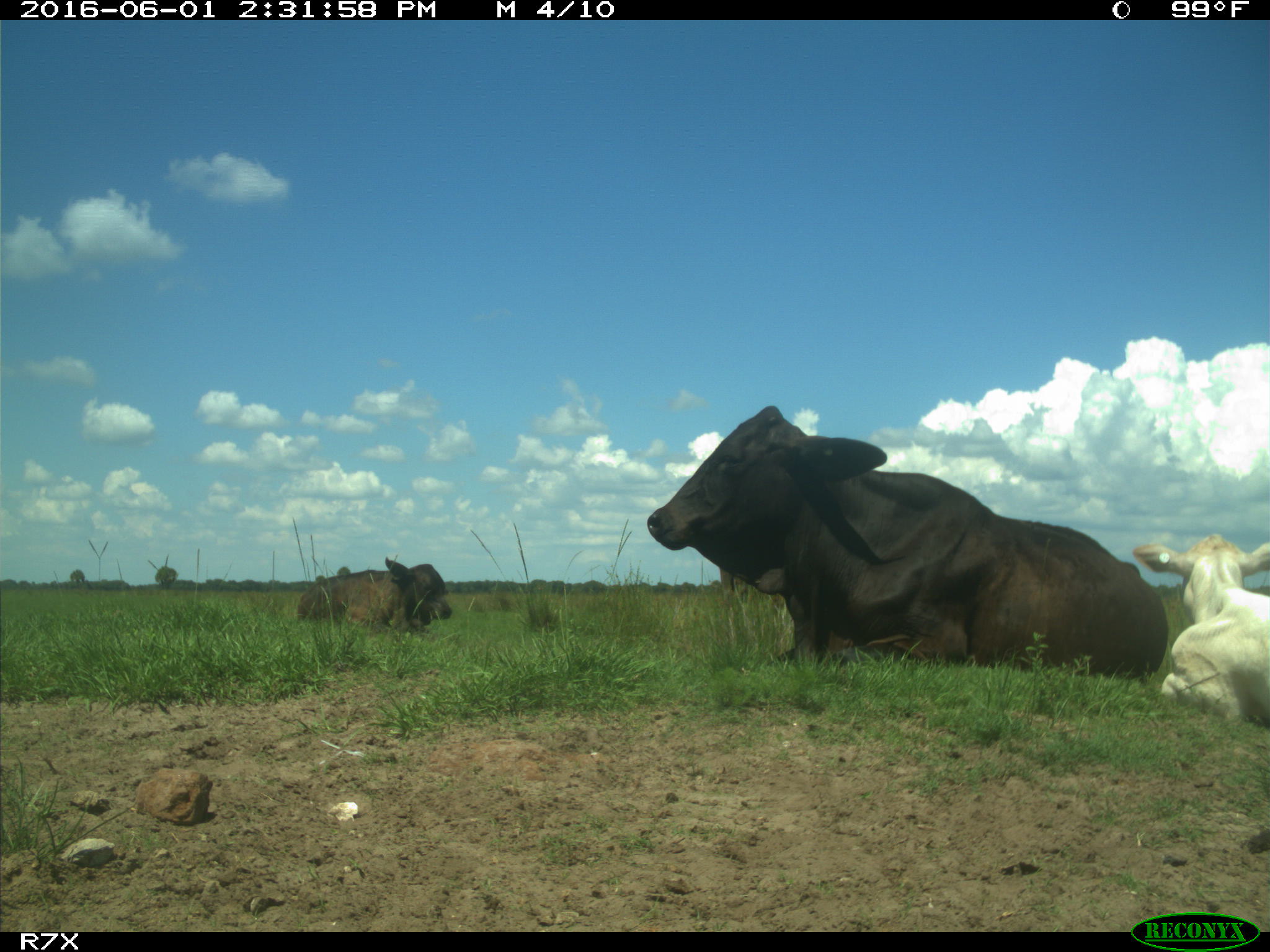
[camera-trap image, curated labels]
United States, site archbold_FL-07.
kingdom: Animalia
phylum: Chordata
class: Mammalia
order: Artiodactyla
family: Bovidae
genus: Bos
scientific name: Bos taurus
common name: domestic cow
Bos taurus (domestic cow).